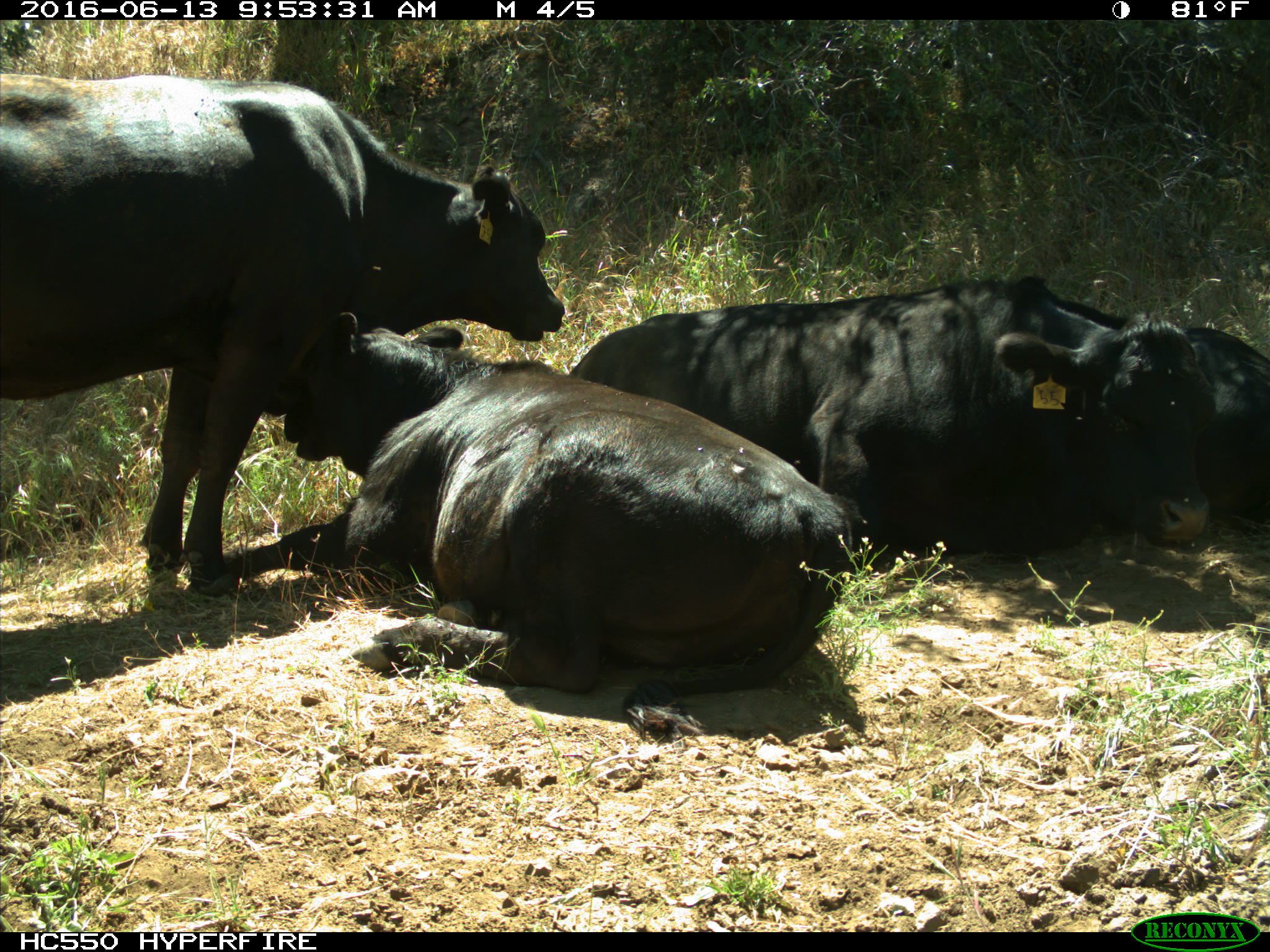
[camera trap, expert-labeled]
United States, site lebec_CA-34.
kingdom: Animalia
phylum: Chordata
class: Mammalia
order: Artiodactyla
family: Bovidae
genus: Bos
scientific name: Bos taurus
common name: domestic cow